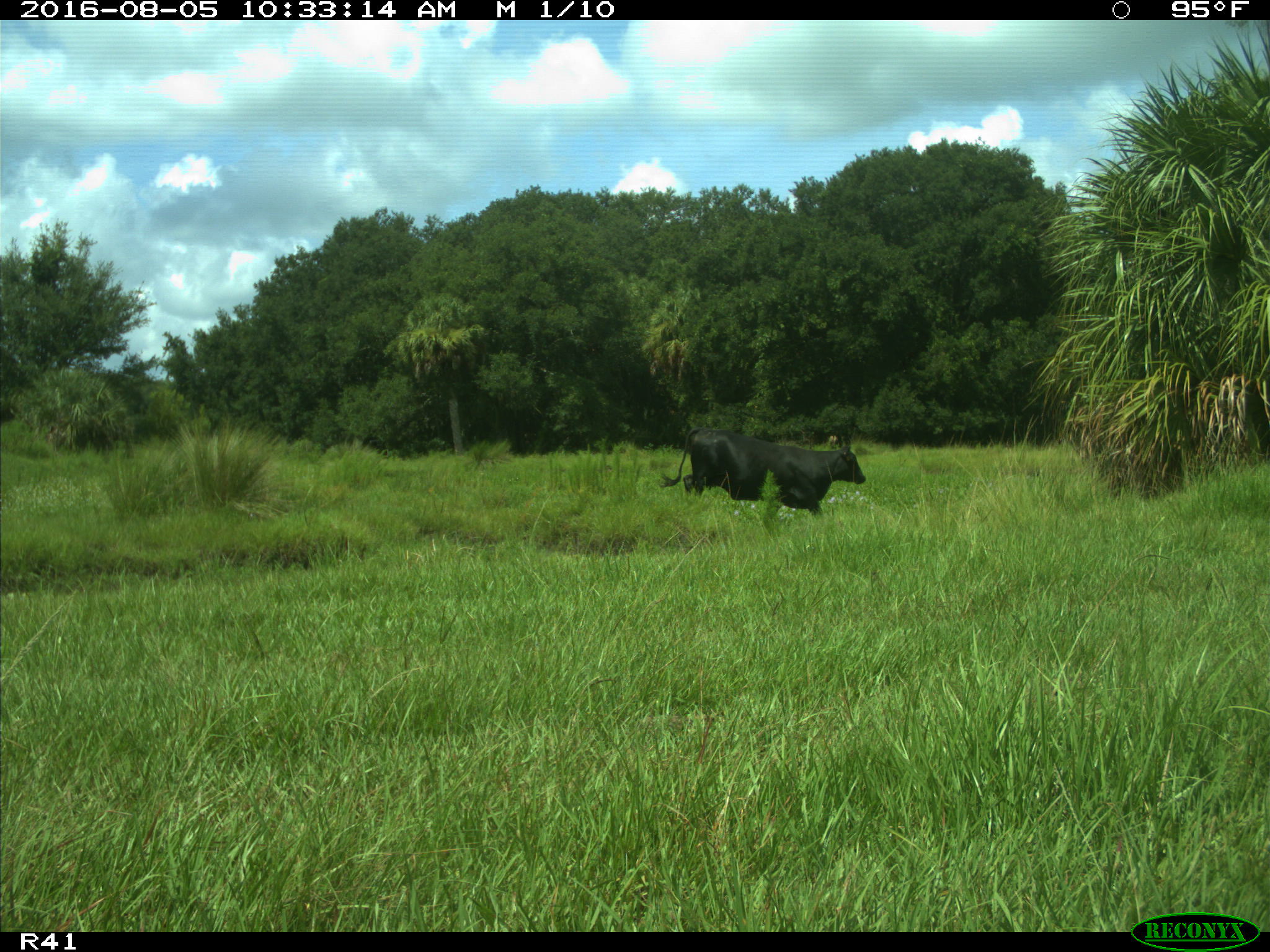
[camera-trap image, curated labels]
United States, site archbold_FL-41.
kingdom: Animalia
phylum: Chordata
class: Mammalia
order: Artiodactyla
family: Bovidae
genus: Bos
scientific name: Bos taurus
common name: domestic cow